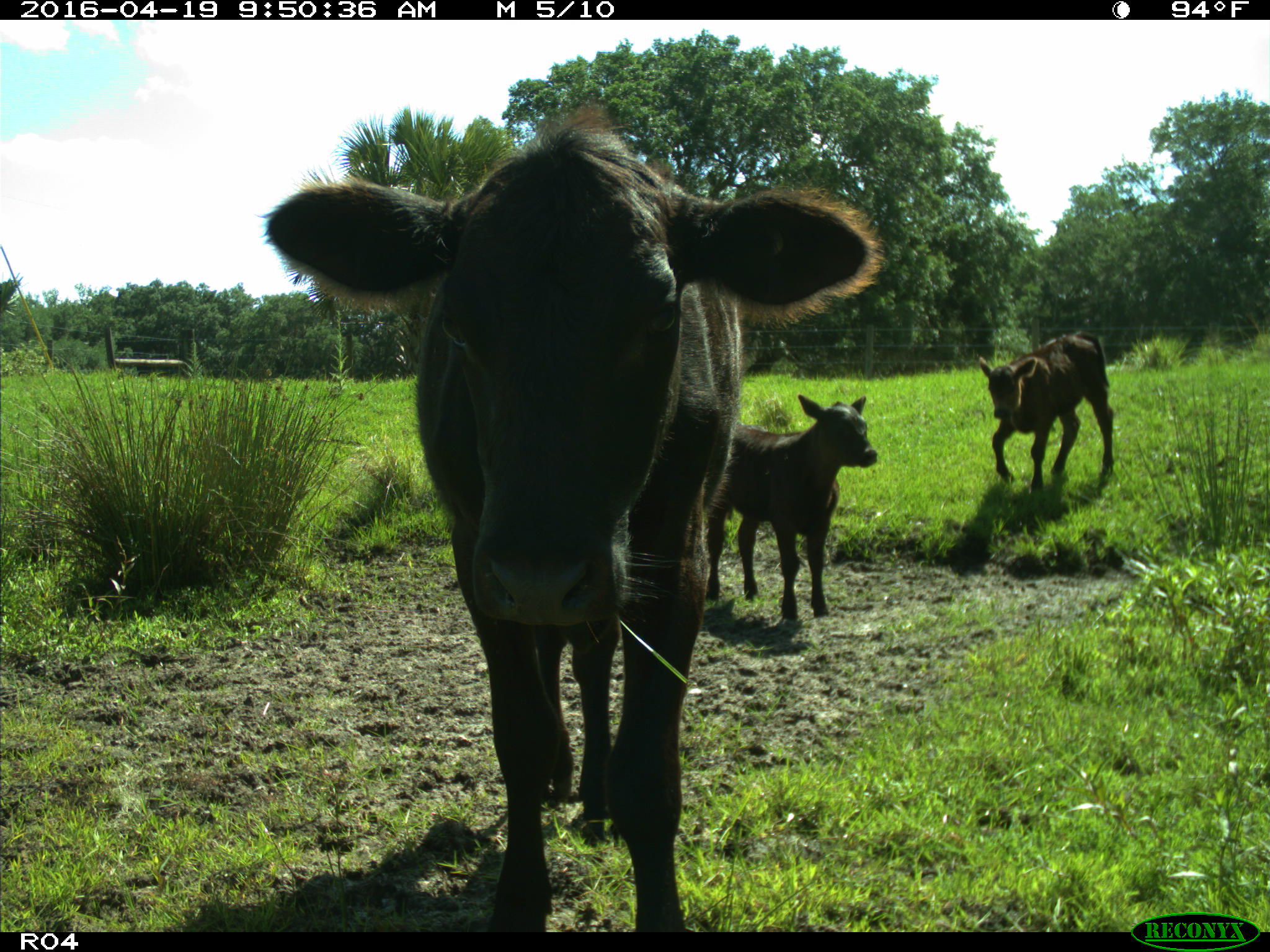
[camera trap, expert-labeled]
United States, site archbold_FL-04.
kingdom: Animalia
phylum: Chordata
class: Mammalia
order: Artiodactyla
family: Bovidae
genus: Bos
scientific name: Bos taurus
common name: domestic cow